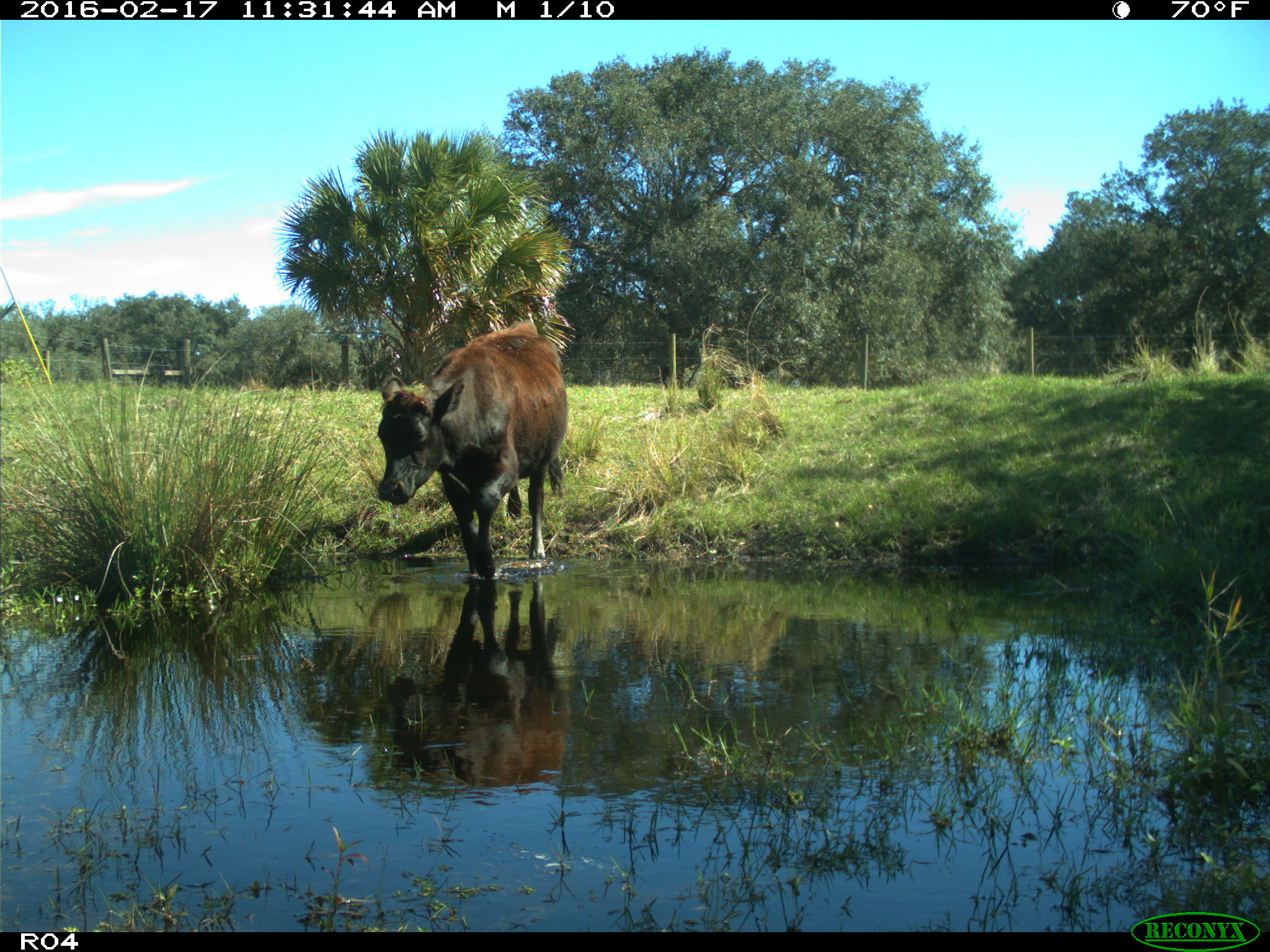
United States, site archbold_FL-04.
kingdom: Animalia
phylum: Chordata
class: Mammalia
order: Artiodactyla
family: Bovidae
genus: Bos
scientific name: Bos taurus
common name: domestic cow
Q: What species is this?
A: Bos taurus (domestic cow).